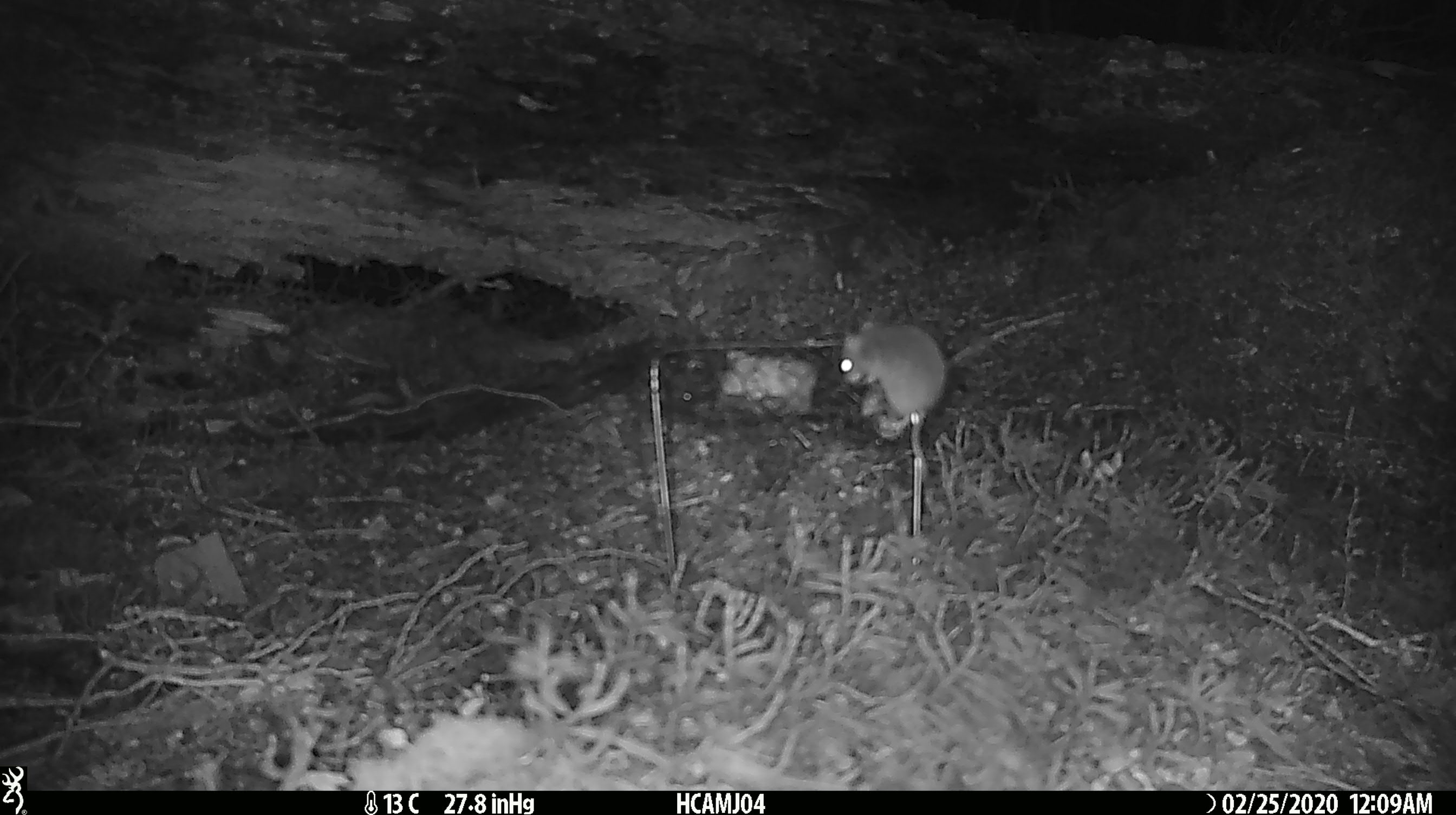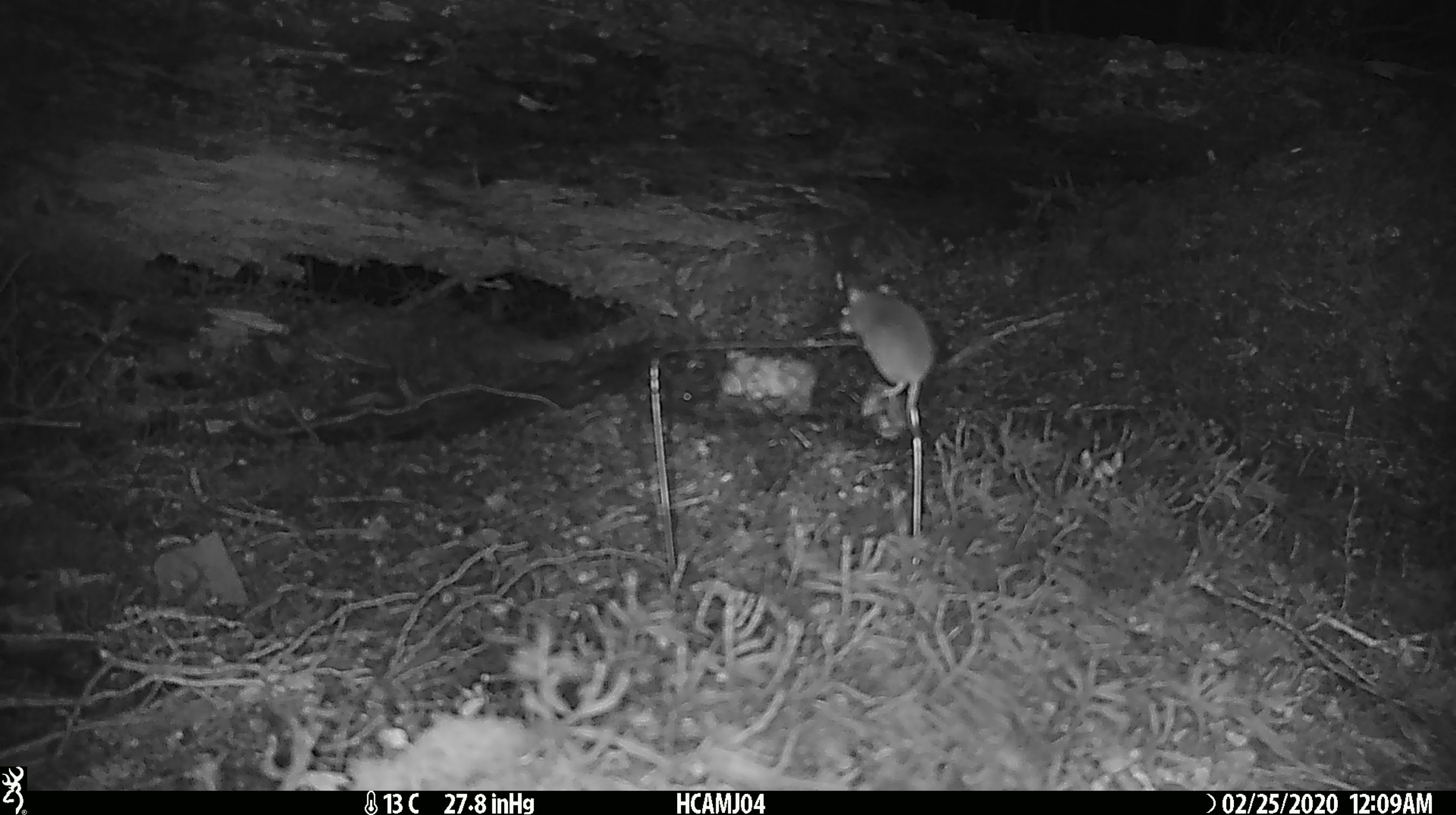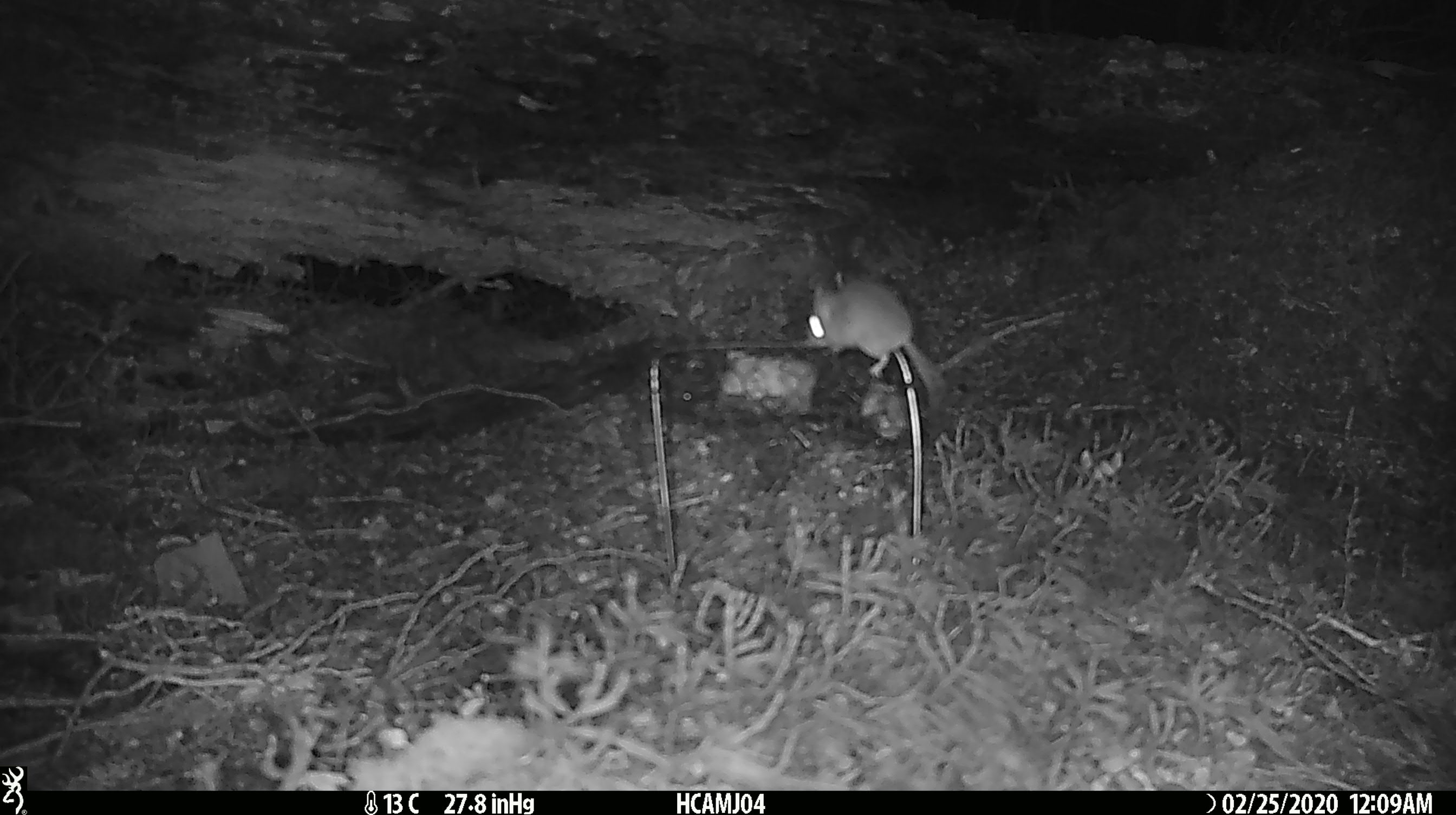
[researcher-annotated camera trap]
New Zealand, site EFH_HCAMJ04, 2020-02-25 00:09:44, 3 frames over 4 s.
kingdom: Animalia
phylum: Chordata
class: Mammalia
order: Rodentia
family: Muridae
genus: Mus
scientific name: Mus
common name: mouse